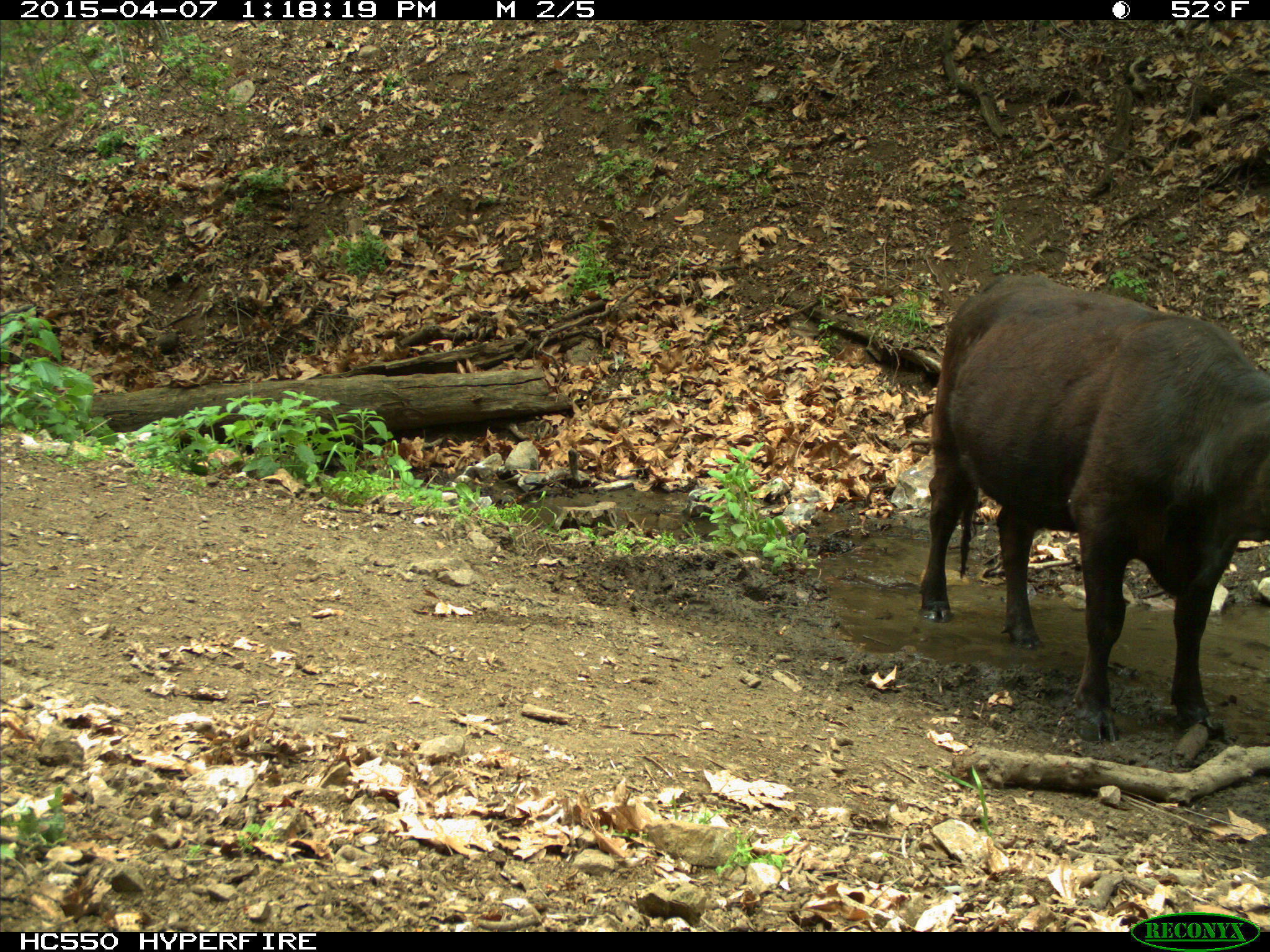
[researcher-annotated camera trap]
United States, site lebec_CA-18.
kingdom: Animalia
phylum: Chordata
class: Mammalia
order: Artiodactyla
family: Bovidae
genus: Bos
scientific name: Bos taurus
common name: domestic cow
Bos taurus (domestic cow).